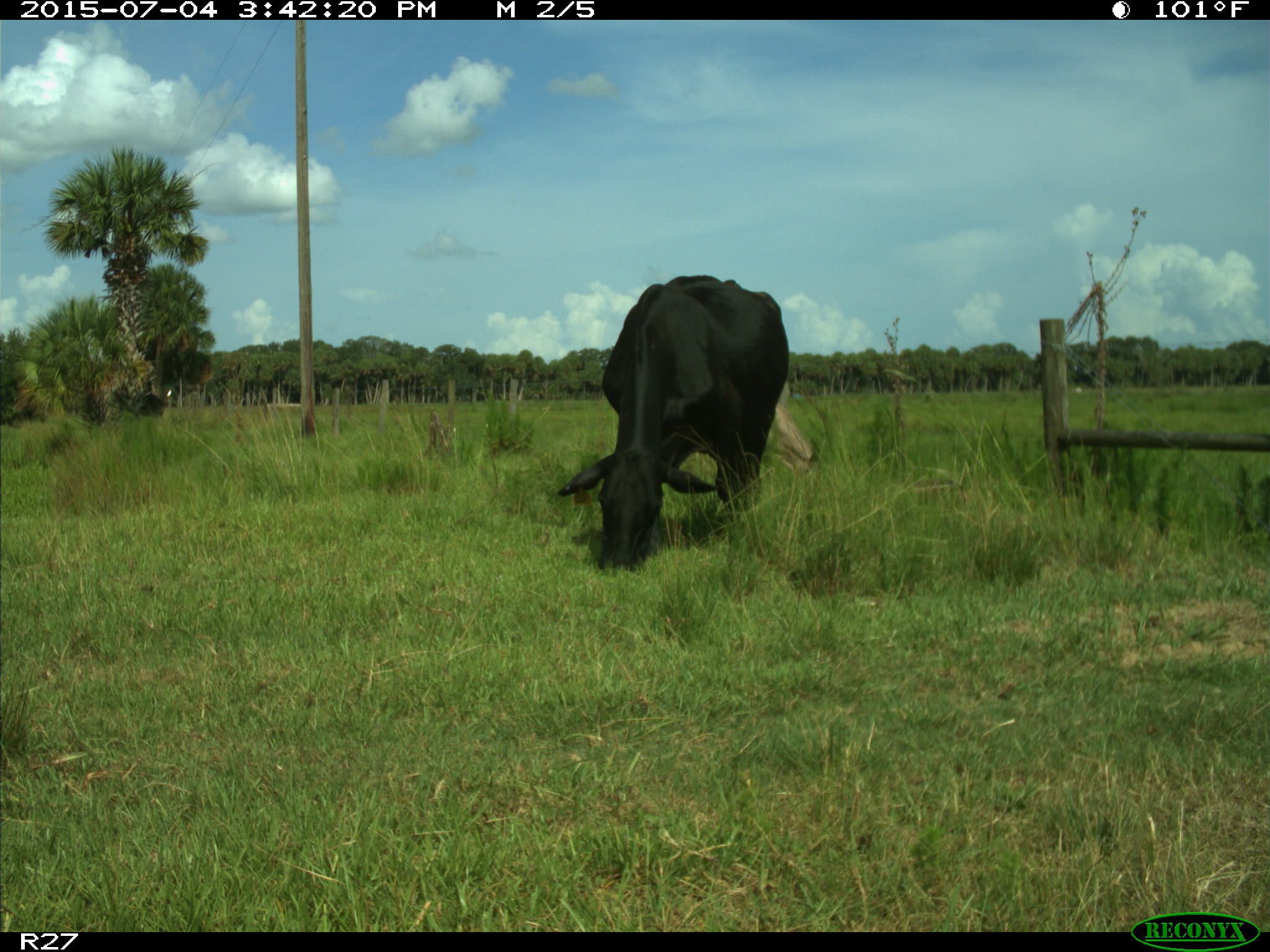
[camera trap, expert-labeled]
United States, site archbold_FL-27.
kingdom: Animalia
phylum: Chordata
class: Mammalia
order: Artiodactyla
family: Bovidae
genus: Bos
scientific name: Bos taurus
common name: domestic cow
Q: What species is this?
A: Bos taurus (domestic cow).